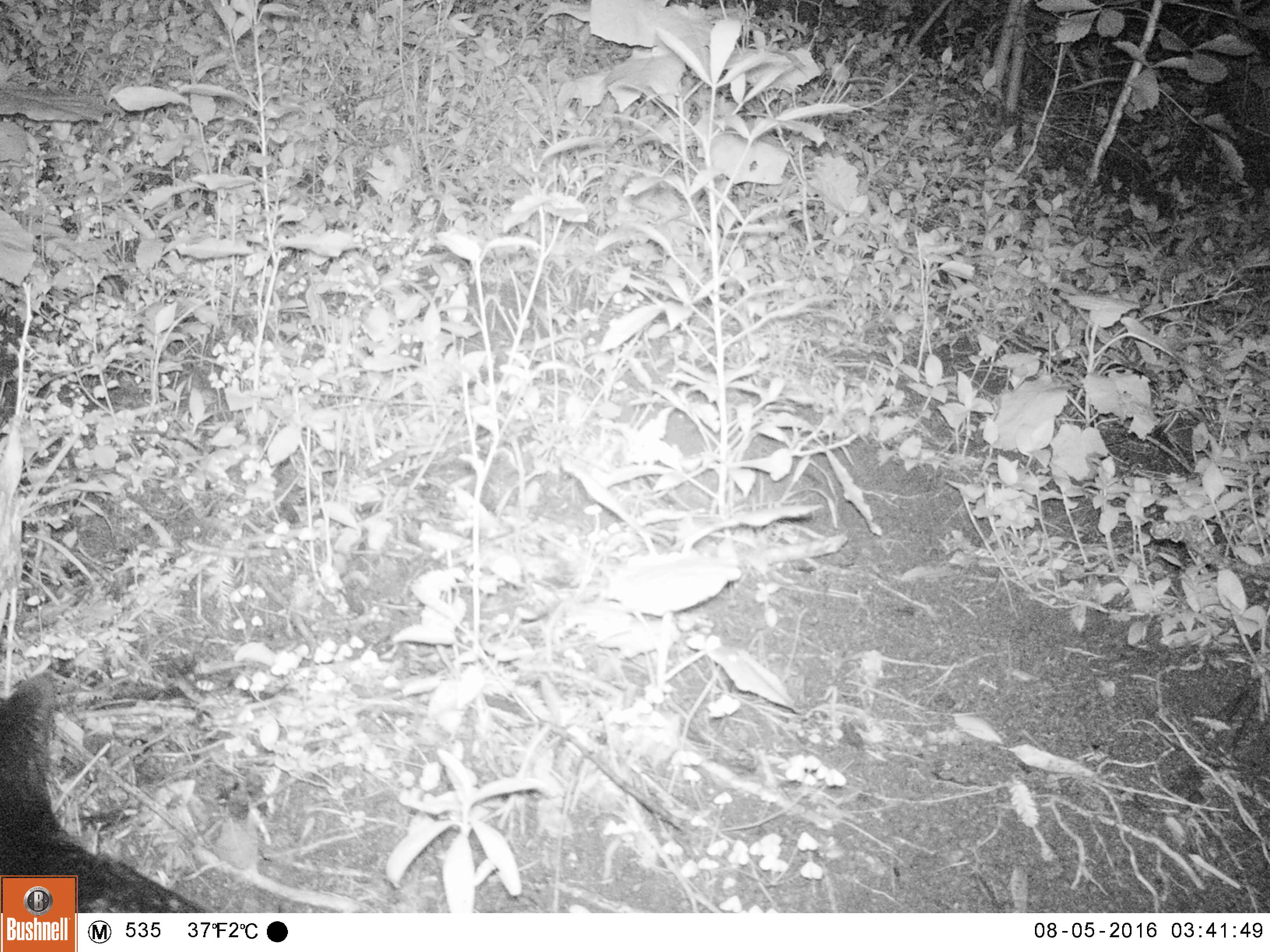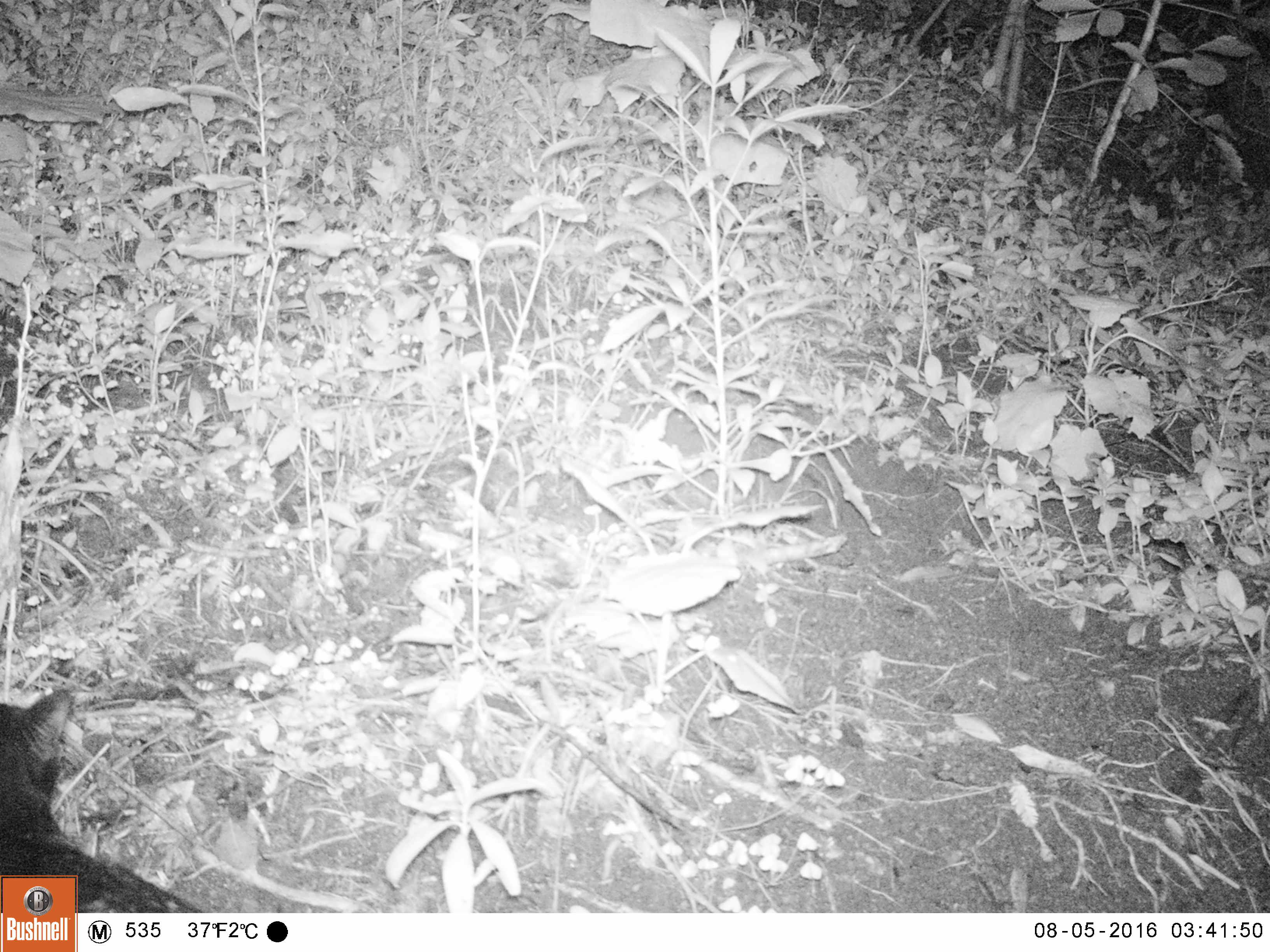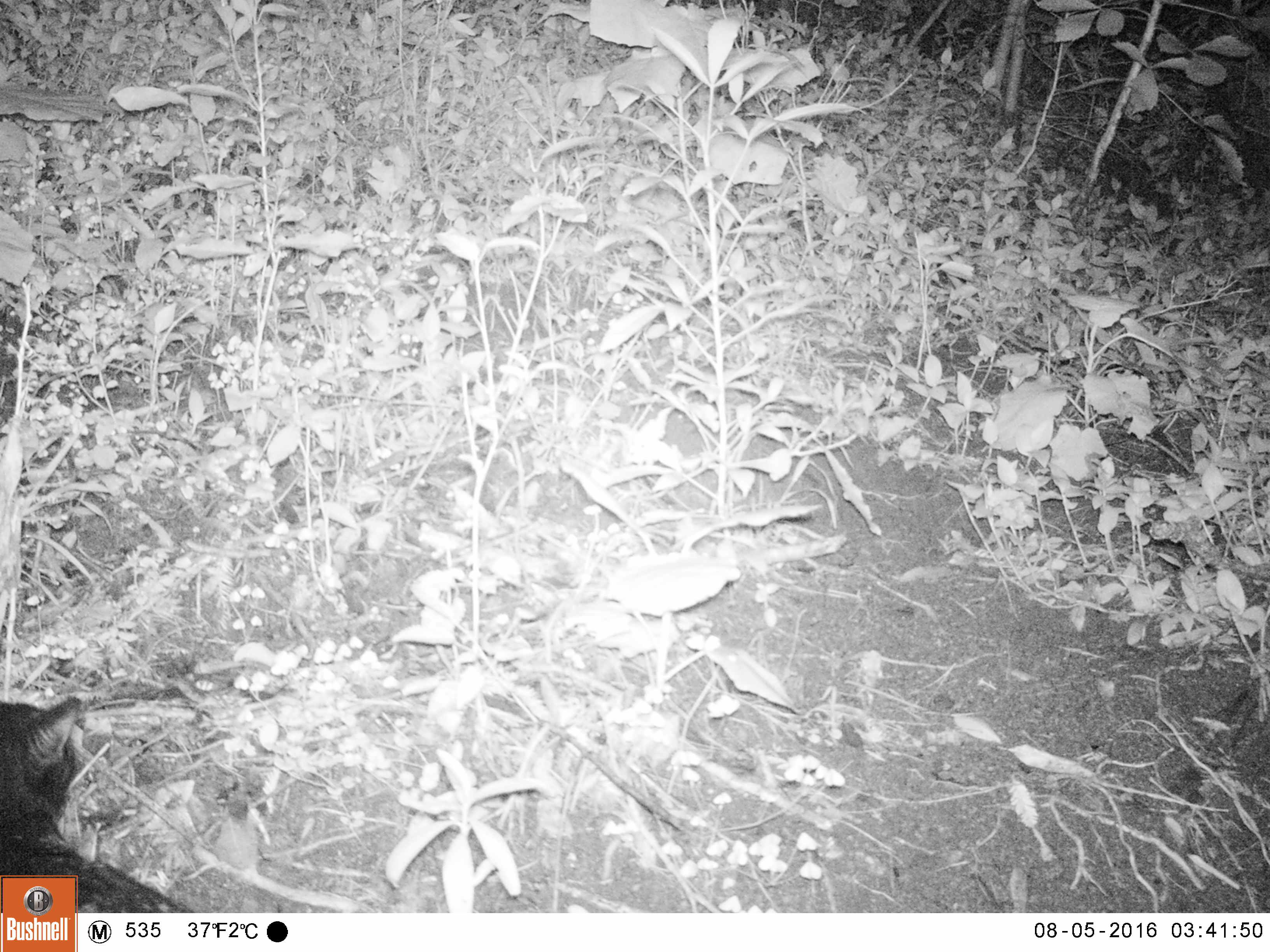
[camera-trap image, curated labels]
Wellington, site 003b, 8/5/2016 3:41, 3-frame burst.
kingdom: Animalia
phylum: Chordata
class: Mammalia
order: Carnivora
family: Felidae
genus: Felis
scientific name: Felis catus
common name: cat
Cat (Felis catus).